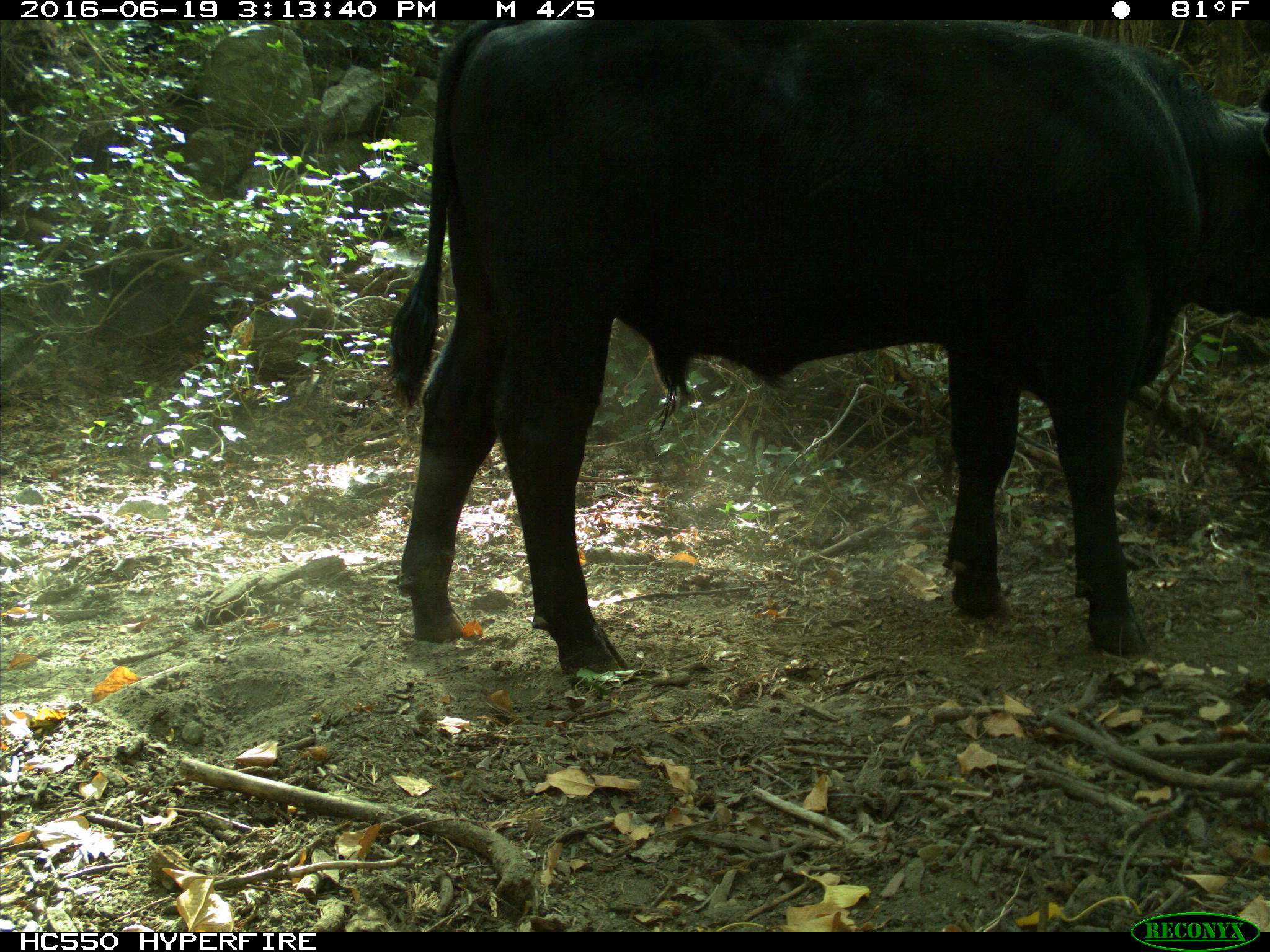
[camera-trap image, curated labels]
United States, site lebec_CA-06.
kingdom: Animalia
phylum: Chordata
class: Mammalia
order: Artiodactyla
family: Bovidae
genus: Bos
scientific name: Bos taurus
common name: domestic cow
Bos taurus (domestic cow).